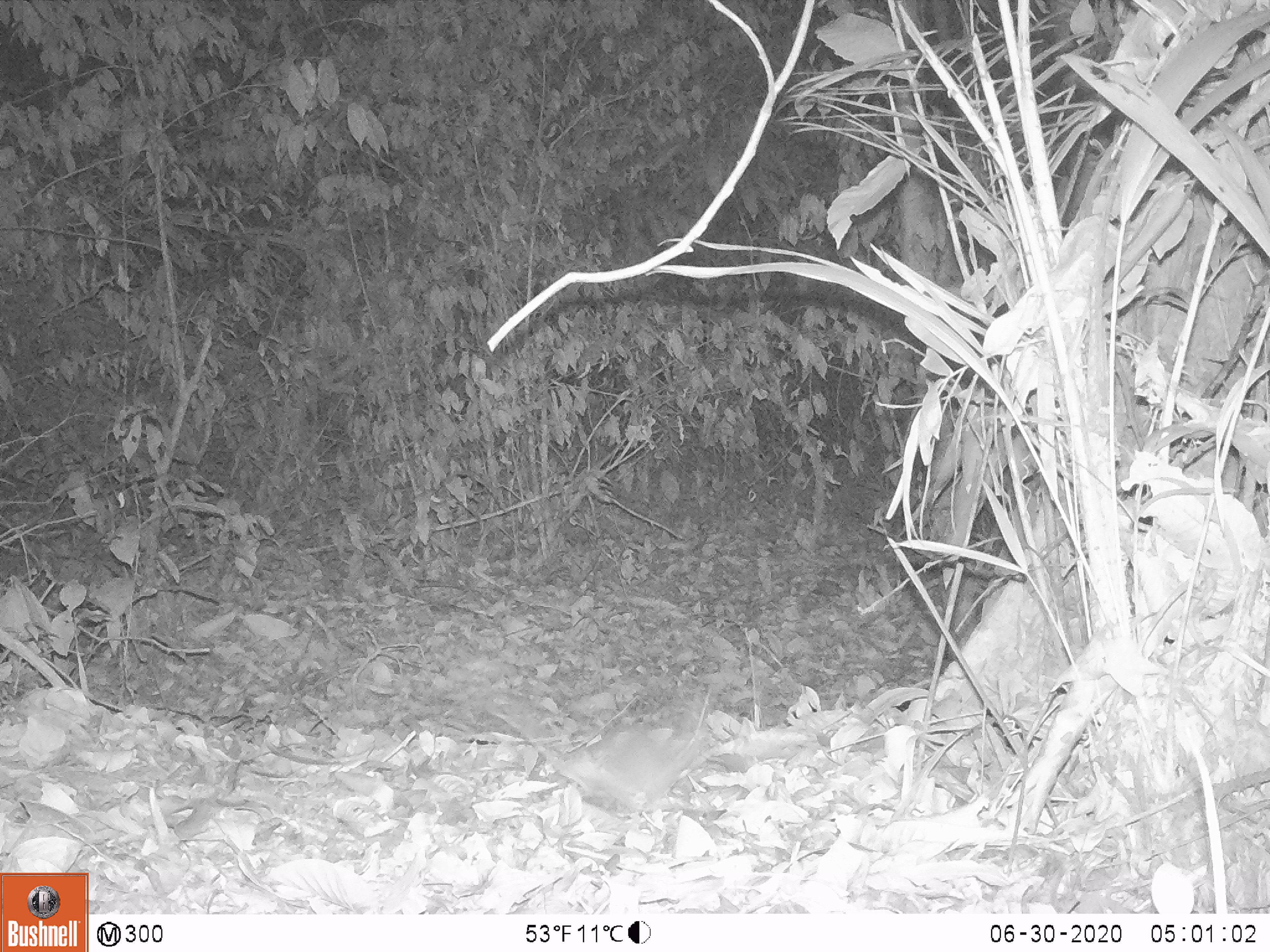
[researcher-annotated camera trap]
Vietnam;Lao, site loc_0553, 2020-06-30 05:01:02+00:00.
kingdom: Animalia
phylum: Chordata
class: Mammalia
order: Rodentia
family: Muridae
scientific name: Muridae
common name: old-world mice and rats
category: unidentified murid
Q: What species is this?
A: Unidentified murid (old-world mice and rats) (Muridae).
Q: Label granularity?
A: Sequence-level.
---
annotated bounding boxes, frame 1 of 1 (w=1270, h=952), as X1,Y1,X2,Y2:
unidentified murid: 484,704,711,809